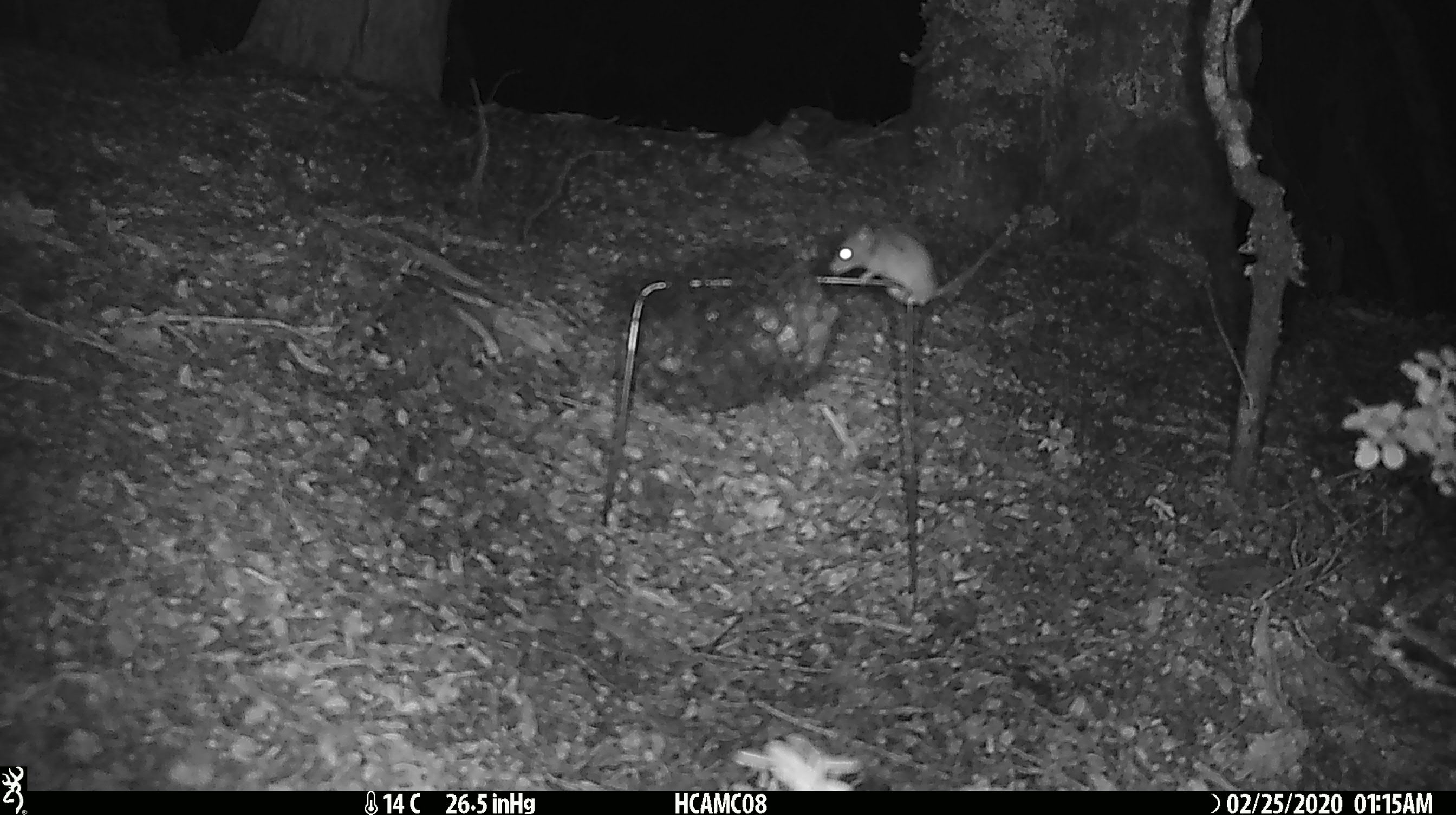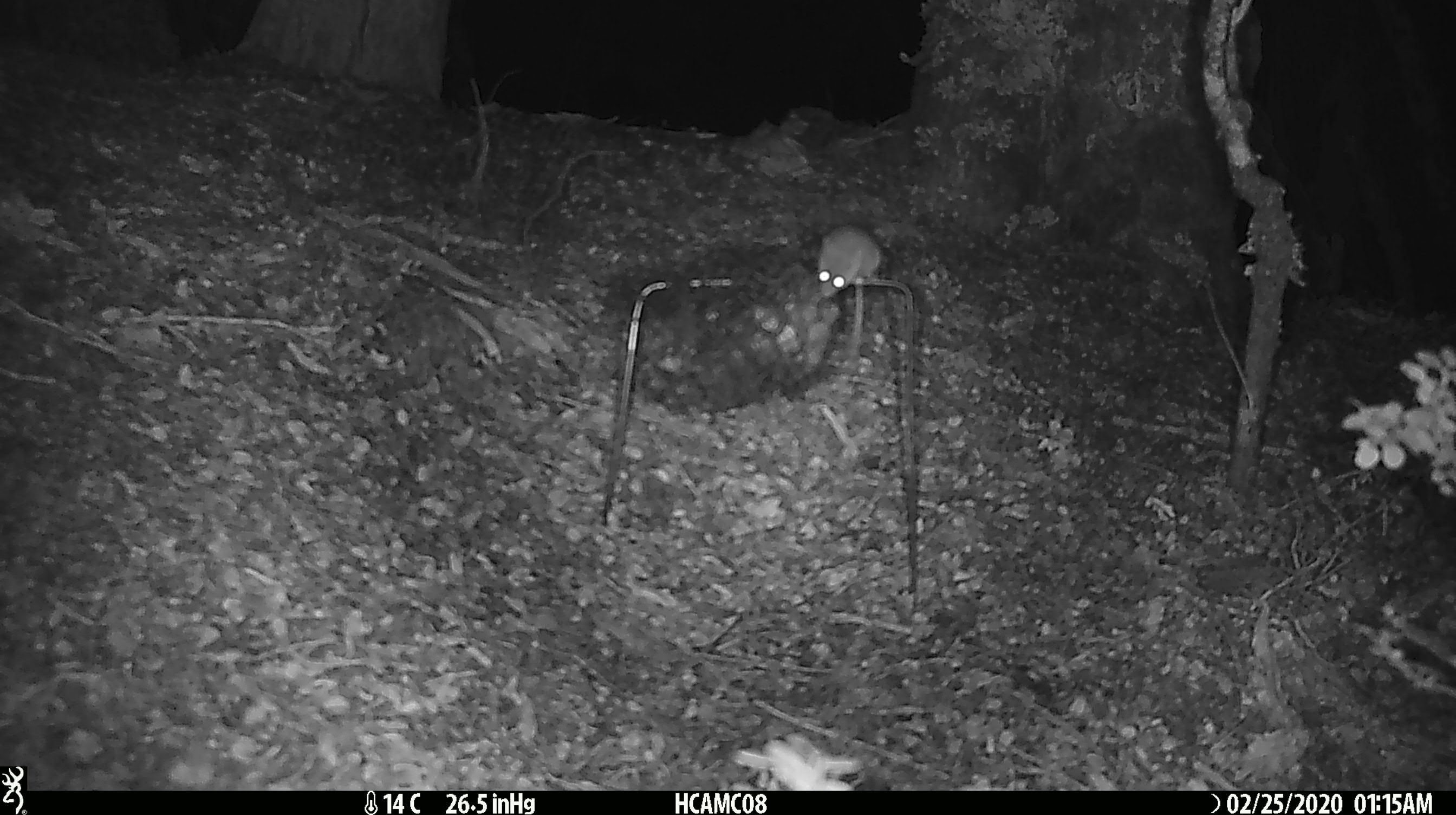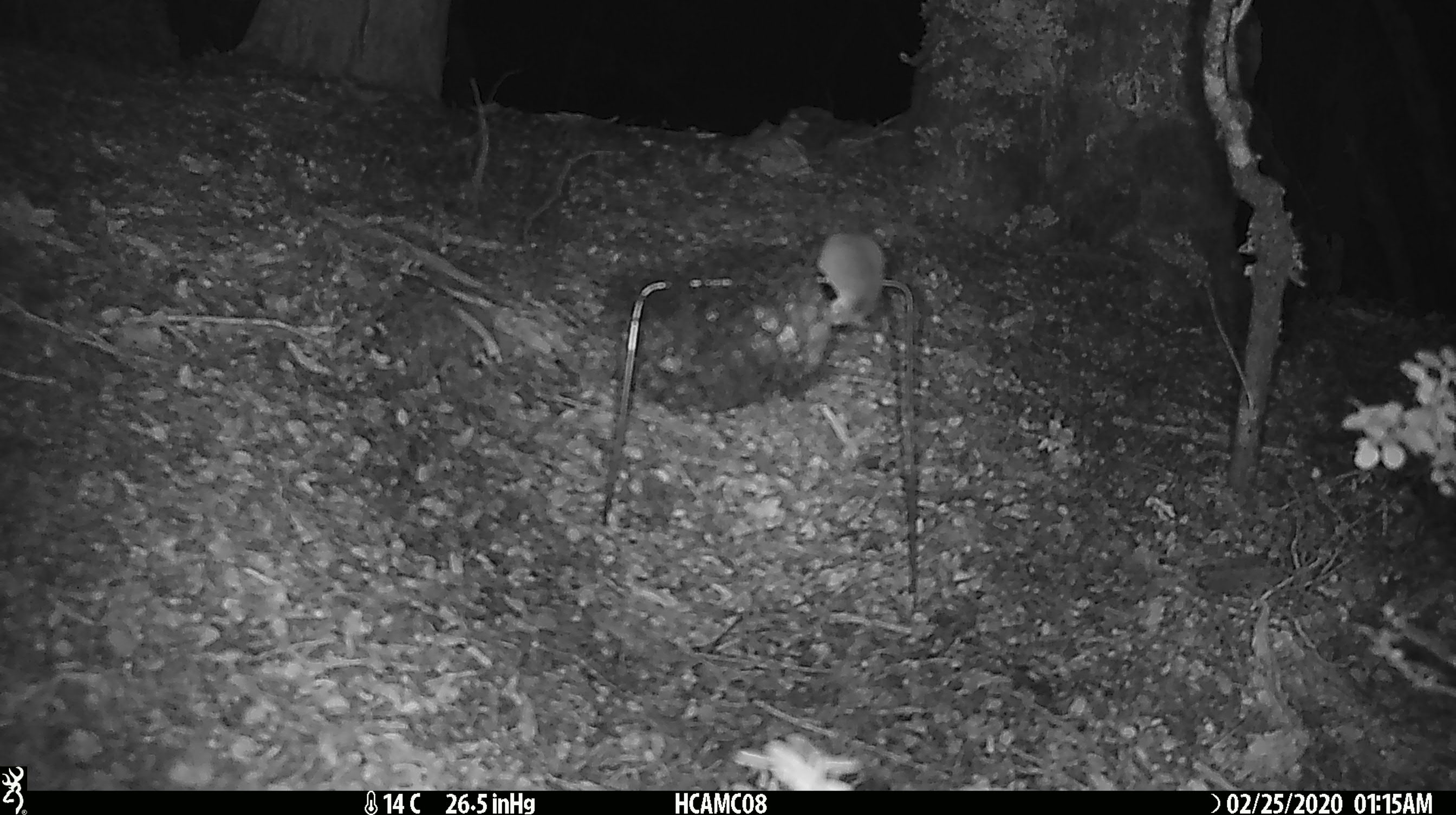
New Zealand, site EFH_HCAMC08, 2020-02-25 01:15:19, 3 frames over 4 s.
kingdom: Animalia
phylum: Chordata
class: Mammalia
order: Rodentia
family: Muridae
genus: Mus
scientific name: Mus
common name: mouse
Mouse (Mus).